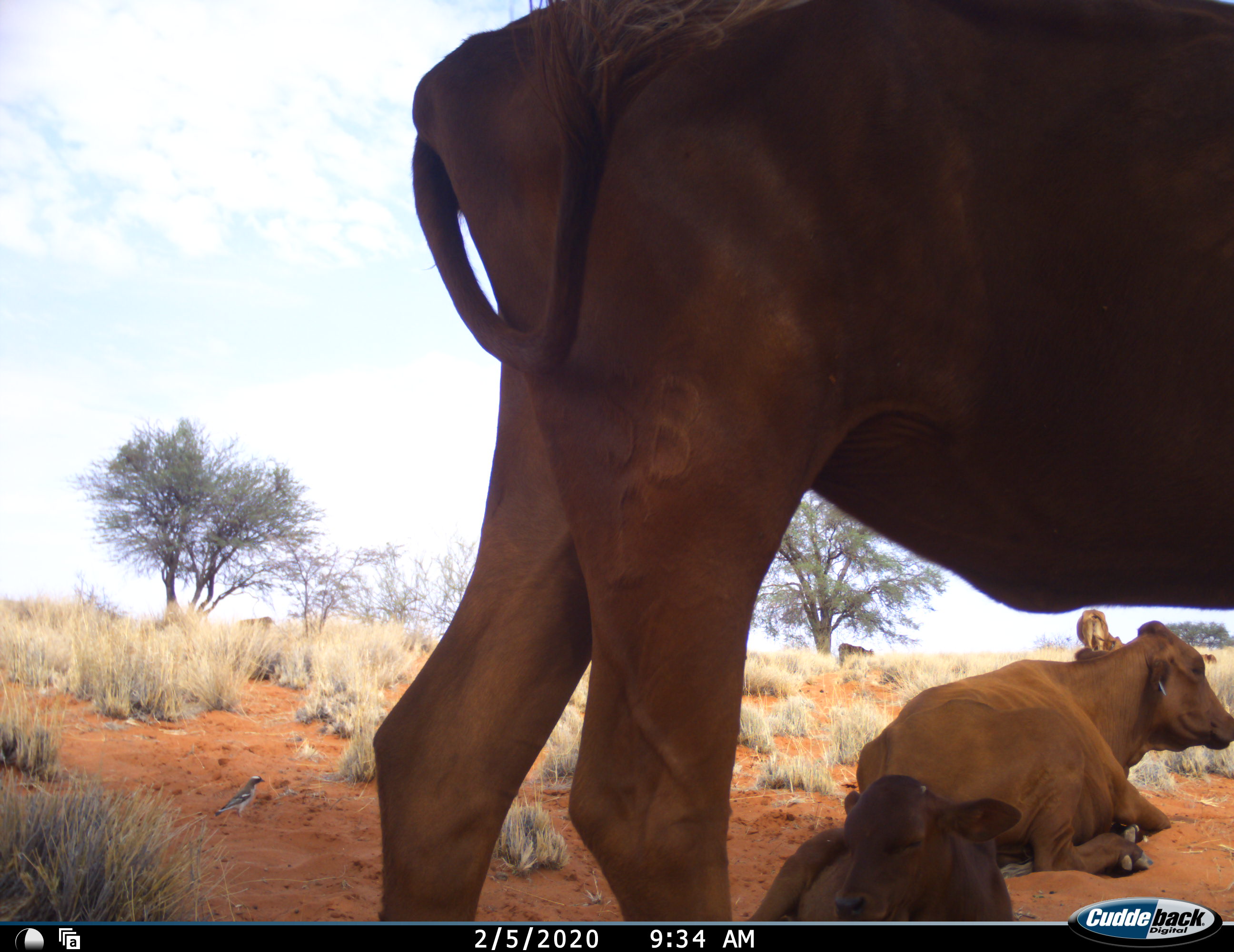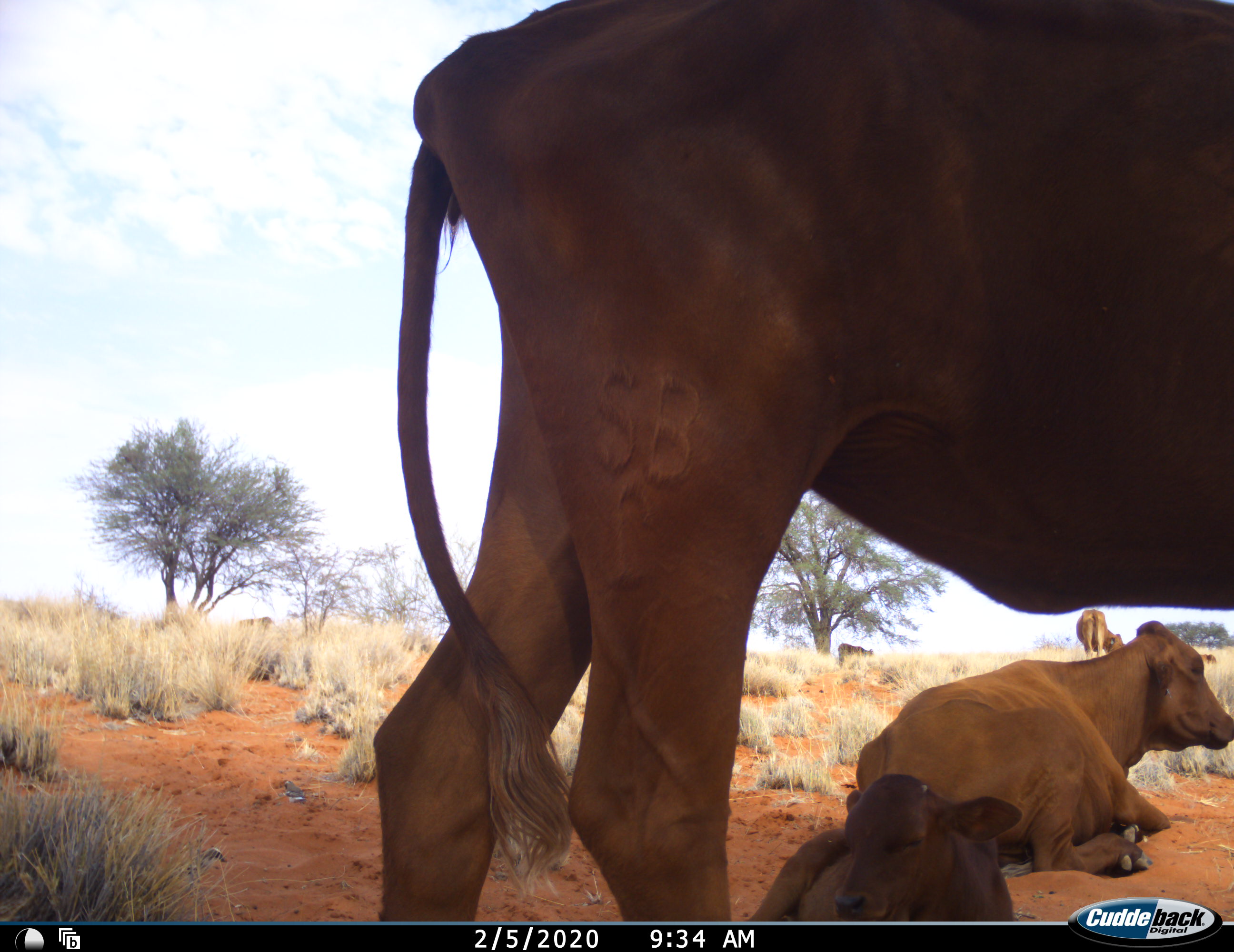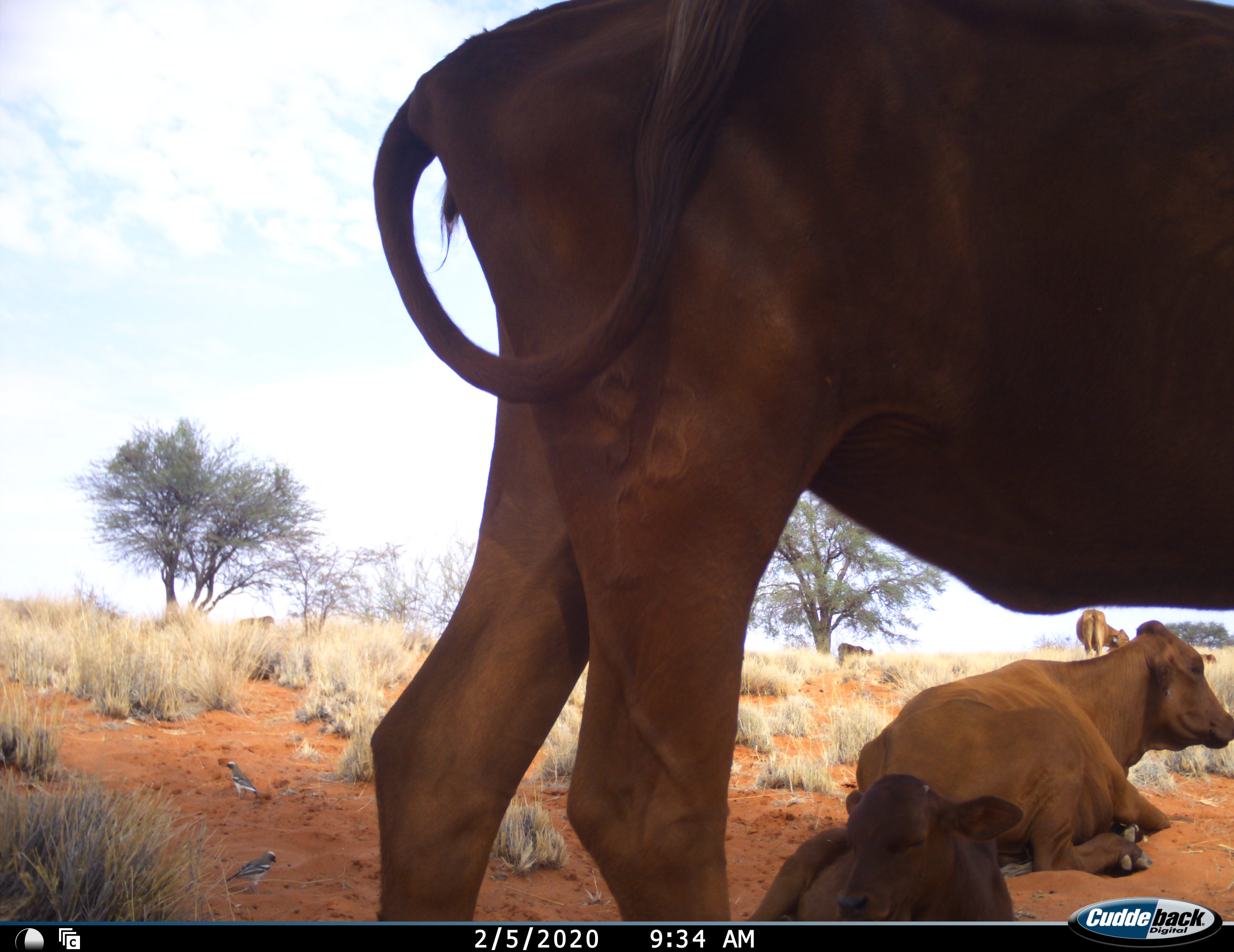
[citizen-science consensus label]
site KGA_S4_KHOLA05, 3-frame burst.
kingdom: Animalia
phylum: Chordata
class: Aves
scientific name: Aves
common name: bird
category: birdother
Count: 2.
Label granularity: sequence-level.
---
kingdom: Animalia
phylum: Chordata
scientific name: Vertebrata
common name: domestic animal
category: domesticanimal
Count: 5.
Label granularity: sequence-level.